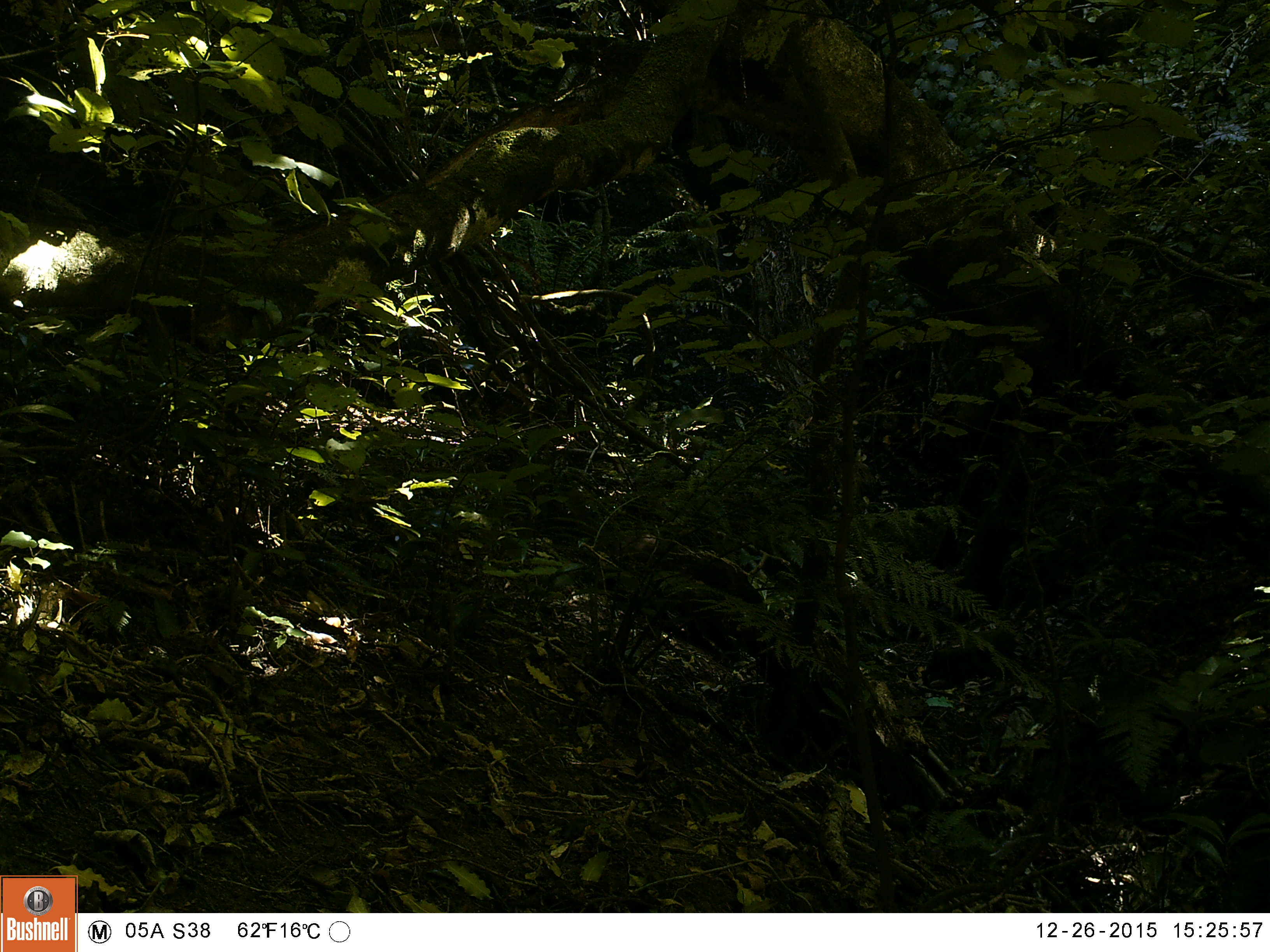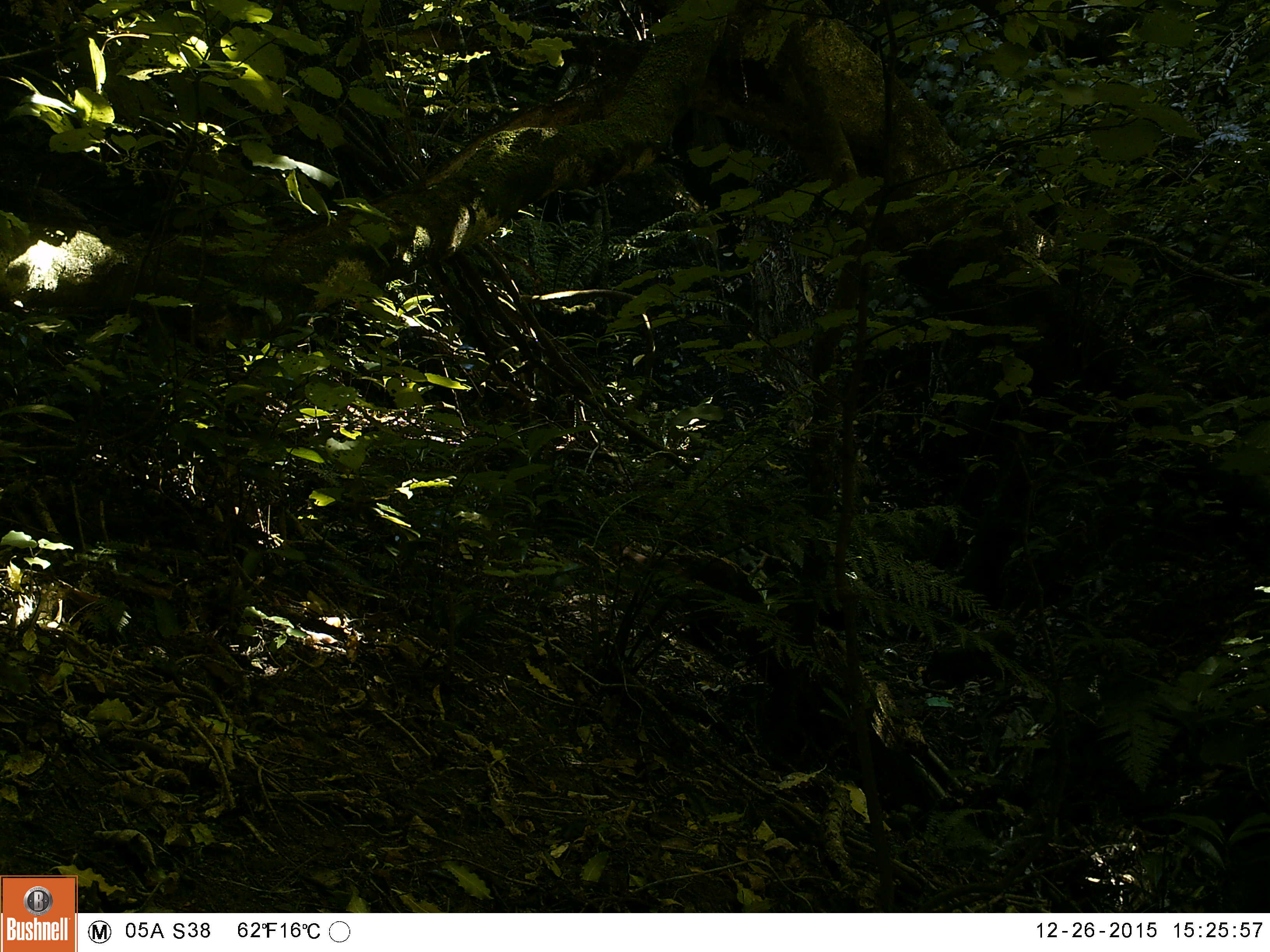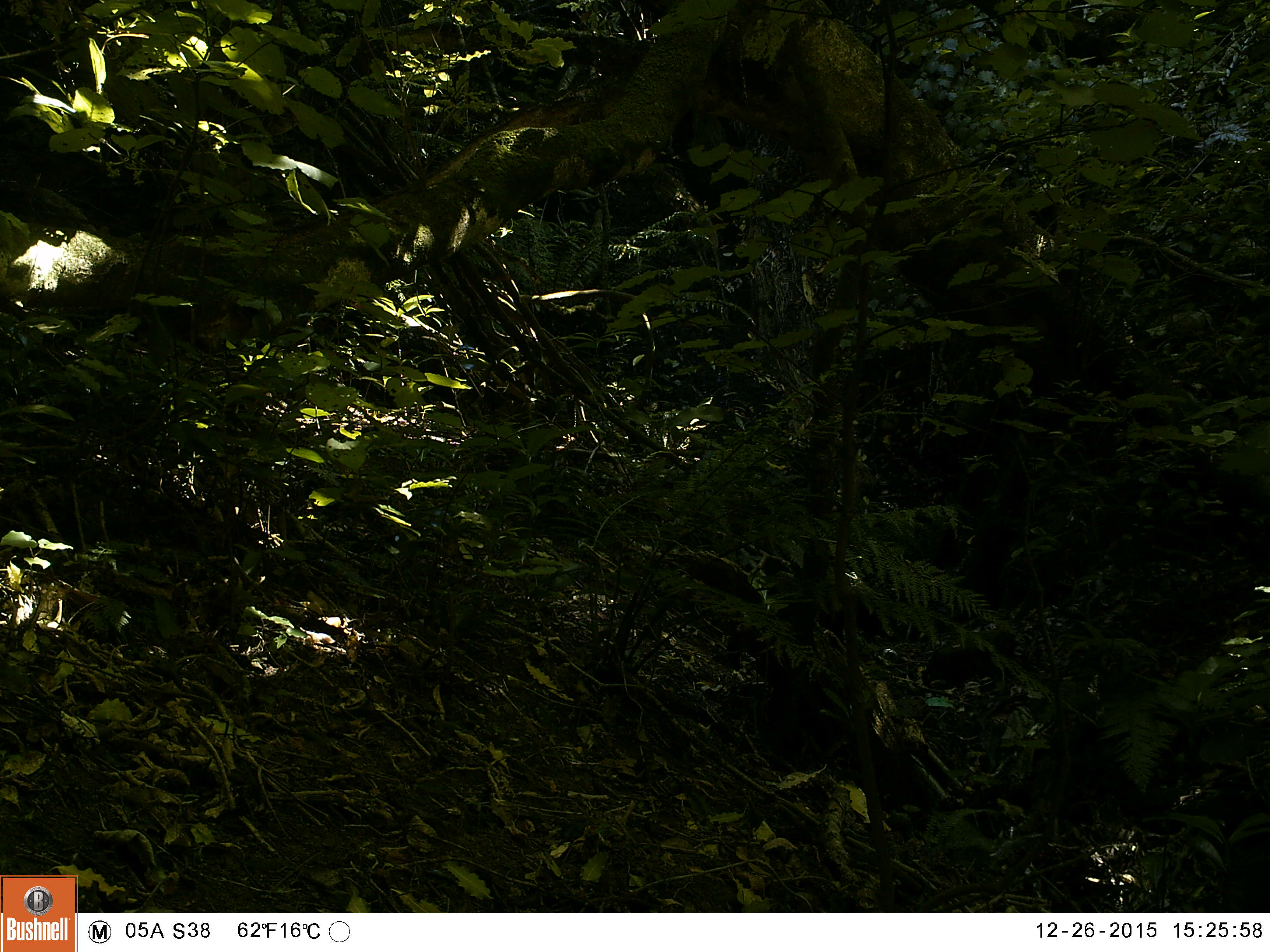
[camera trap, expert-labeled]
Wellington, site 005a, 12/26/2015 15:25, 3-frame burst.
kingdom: Animalia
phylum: Chordata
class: Mammalia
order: Carnivora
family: Felidae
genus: Felis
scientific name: Felis catus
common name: cat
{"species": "cat (Felis catus)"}